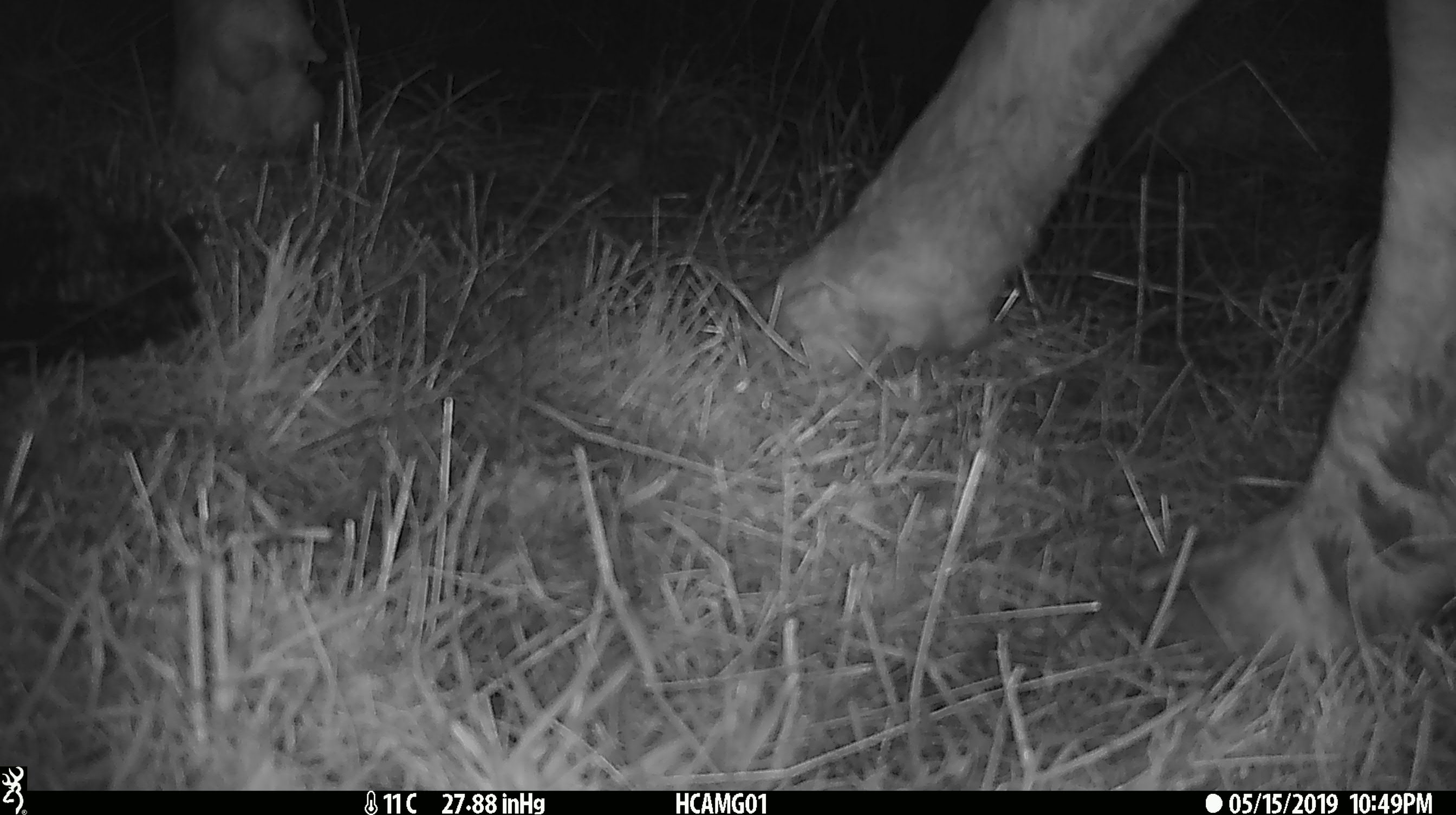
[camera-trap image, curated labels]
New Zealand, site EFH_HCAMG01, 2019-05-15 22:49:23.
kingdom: Animalia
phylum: Chordata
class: Mammalia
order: Artiodactyla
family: Bovidae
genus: Bos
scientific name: Bos taurus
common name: domestic cow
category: cow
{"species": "cow (domestic cow) (Bos taurus)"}